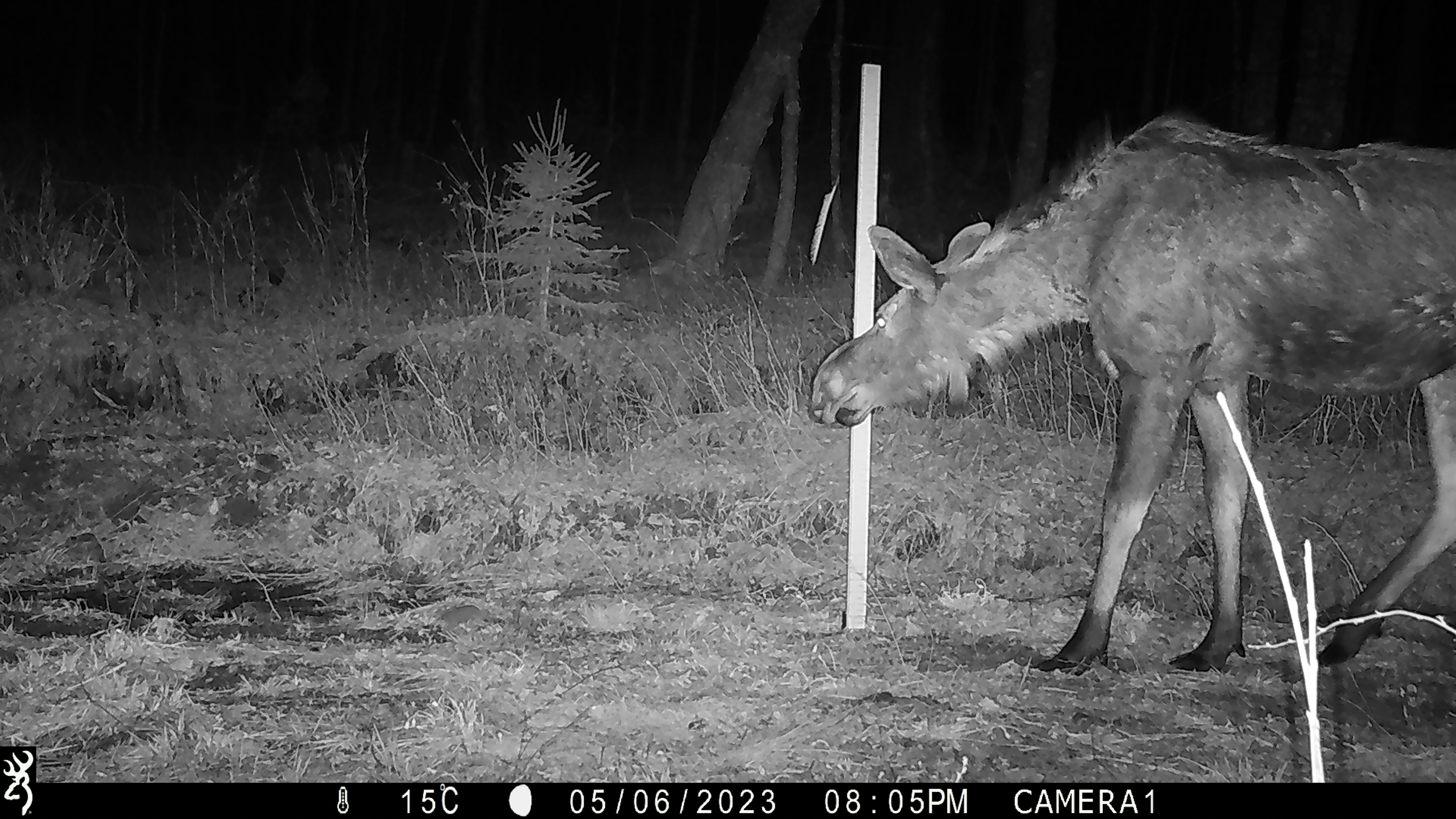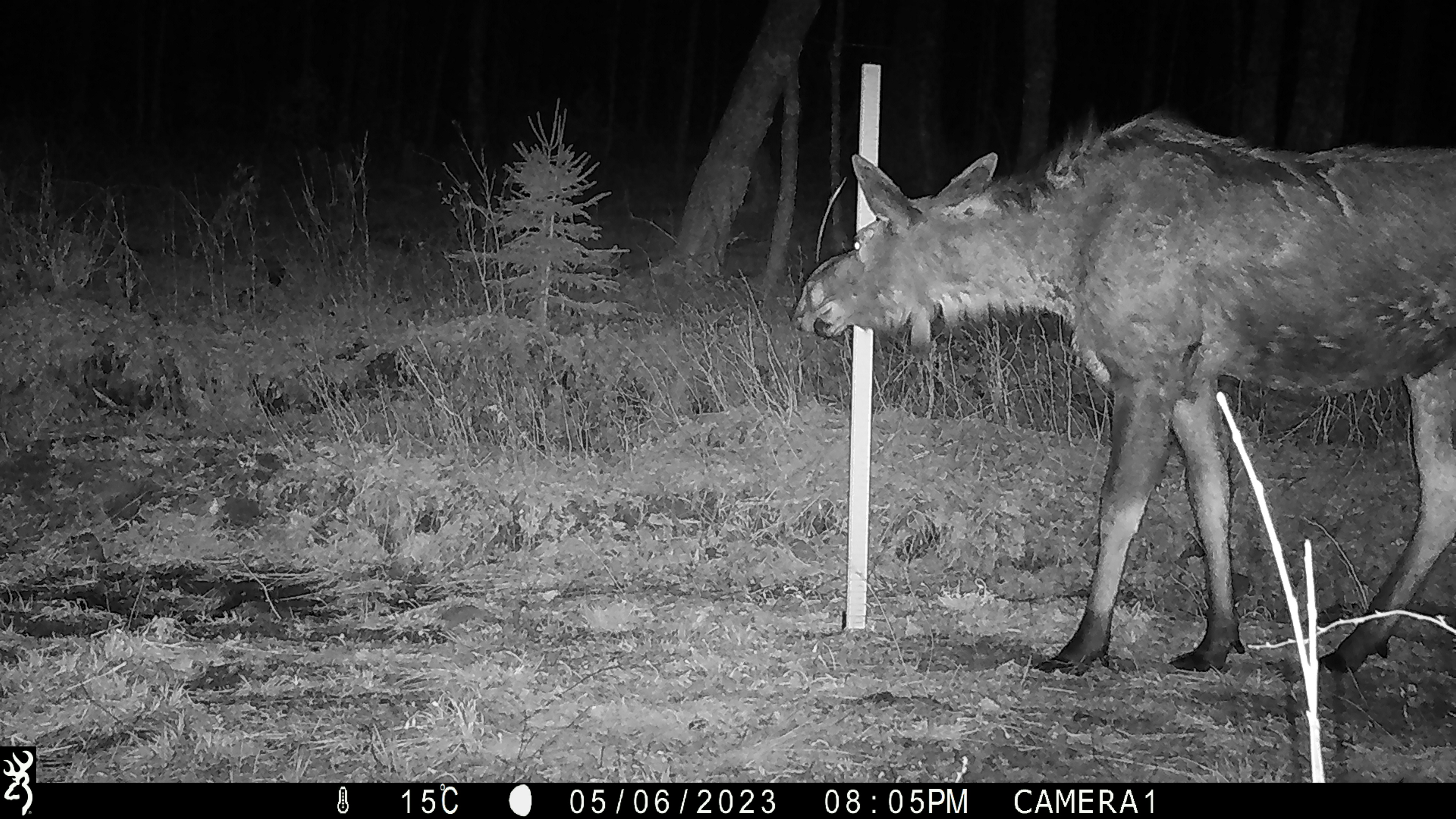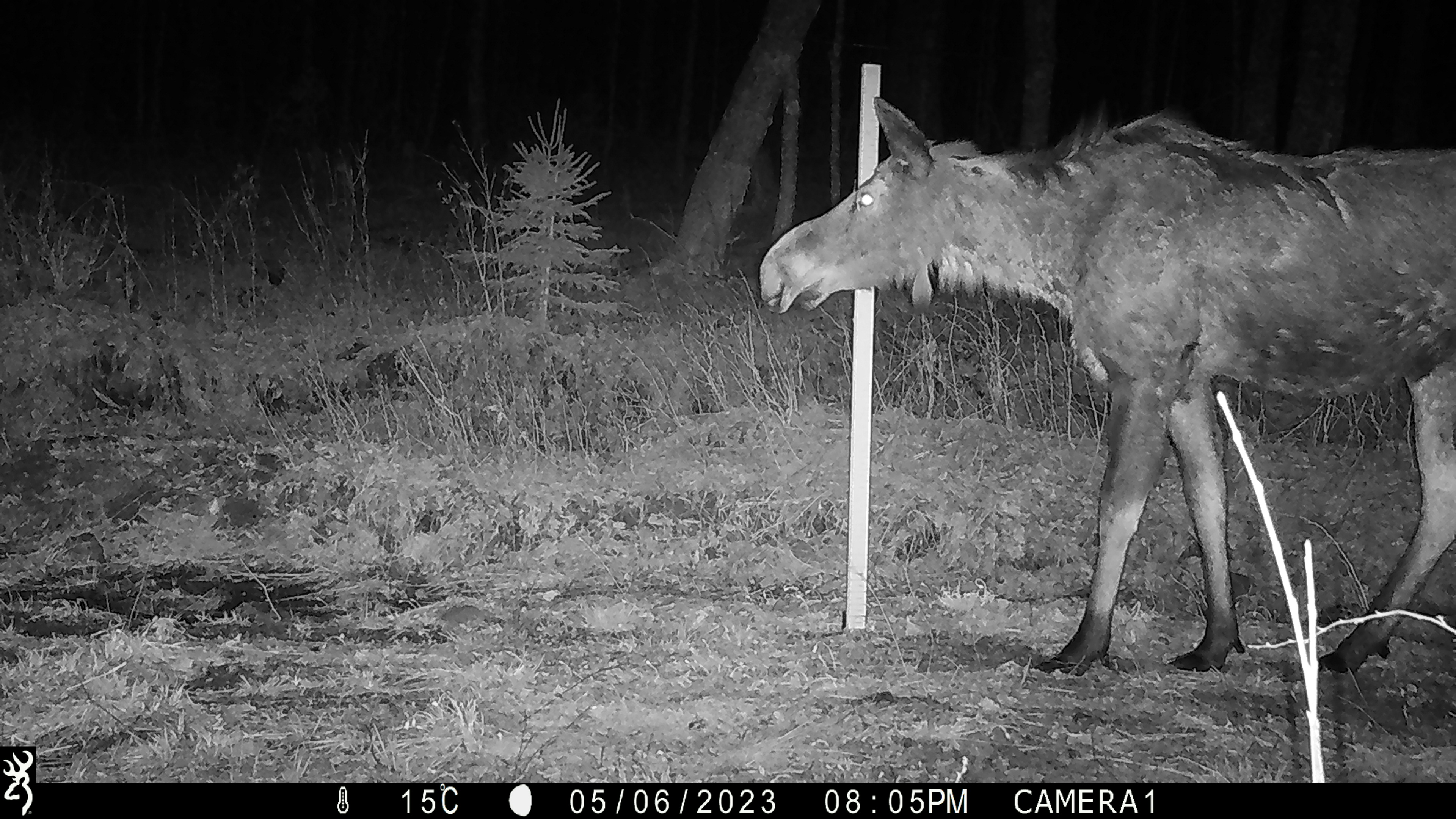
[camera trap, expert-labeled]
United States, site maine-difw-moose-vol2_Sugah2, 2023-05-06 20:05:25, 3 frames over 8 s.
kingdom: Animalia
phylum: Chordata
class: Mammalia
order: Artiodactyla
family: Cervidae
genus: Alces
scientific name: Alces alces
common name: moose